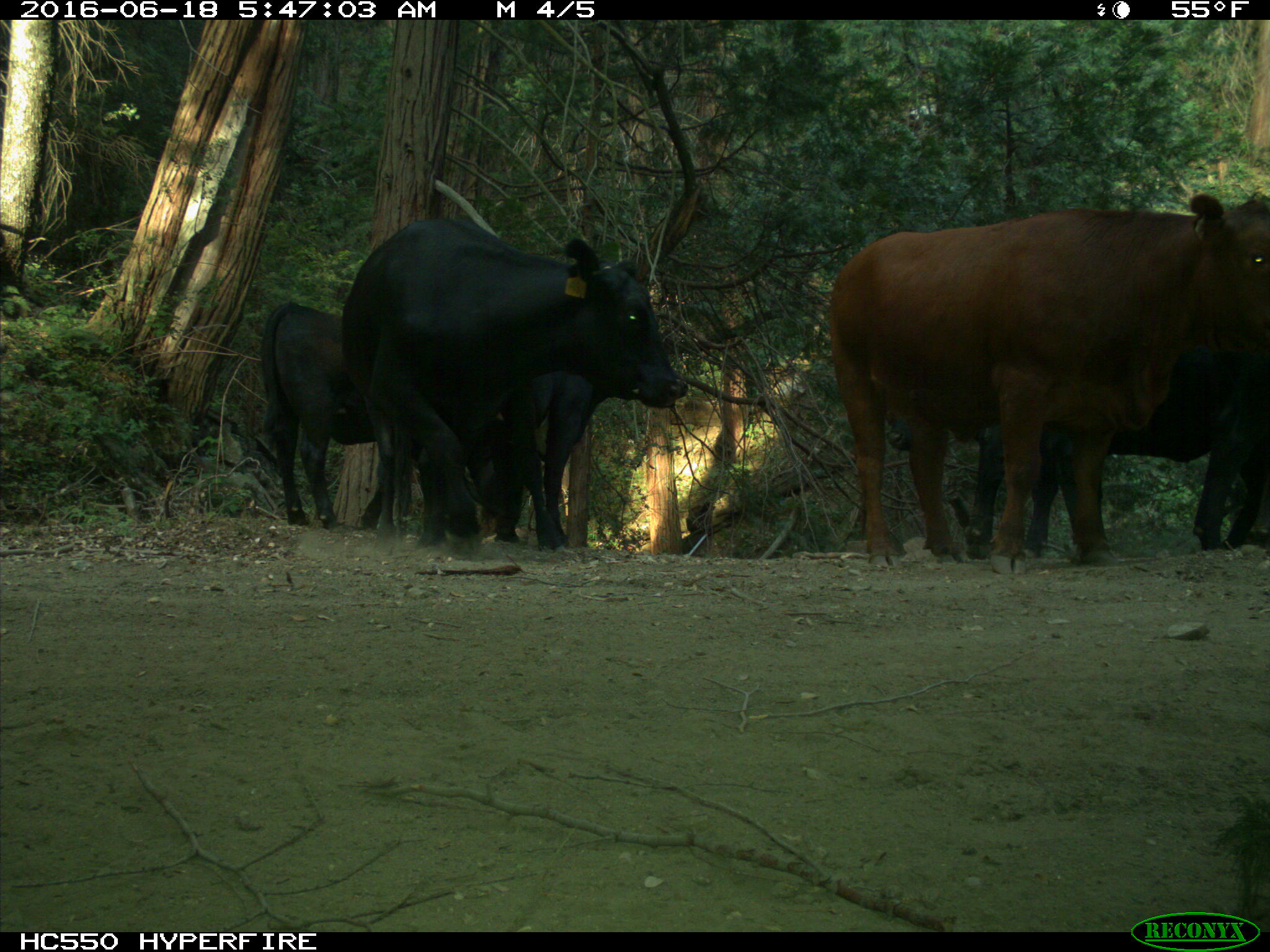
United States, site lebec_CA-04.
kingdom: Animalia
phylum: Chordata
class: Mammalia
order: Artiodactyla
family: Bovidae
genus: Bos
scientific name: Bos taurus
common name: domestic cow